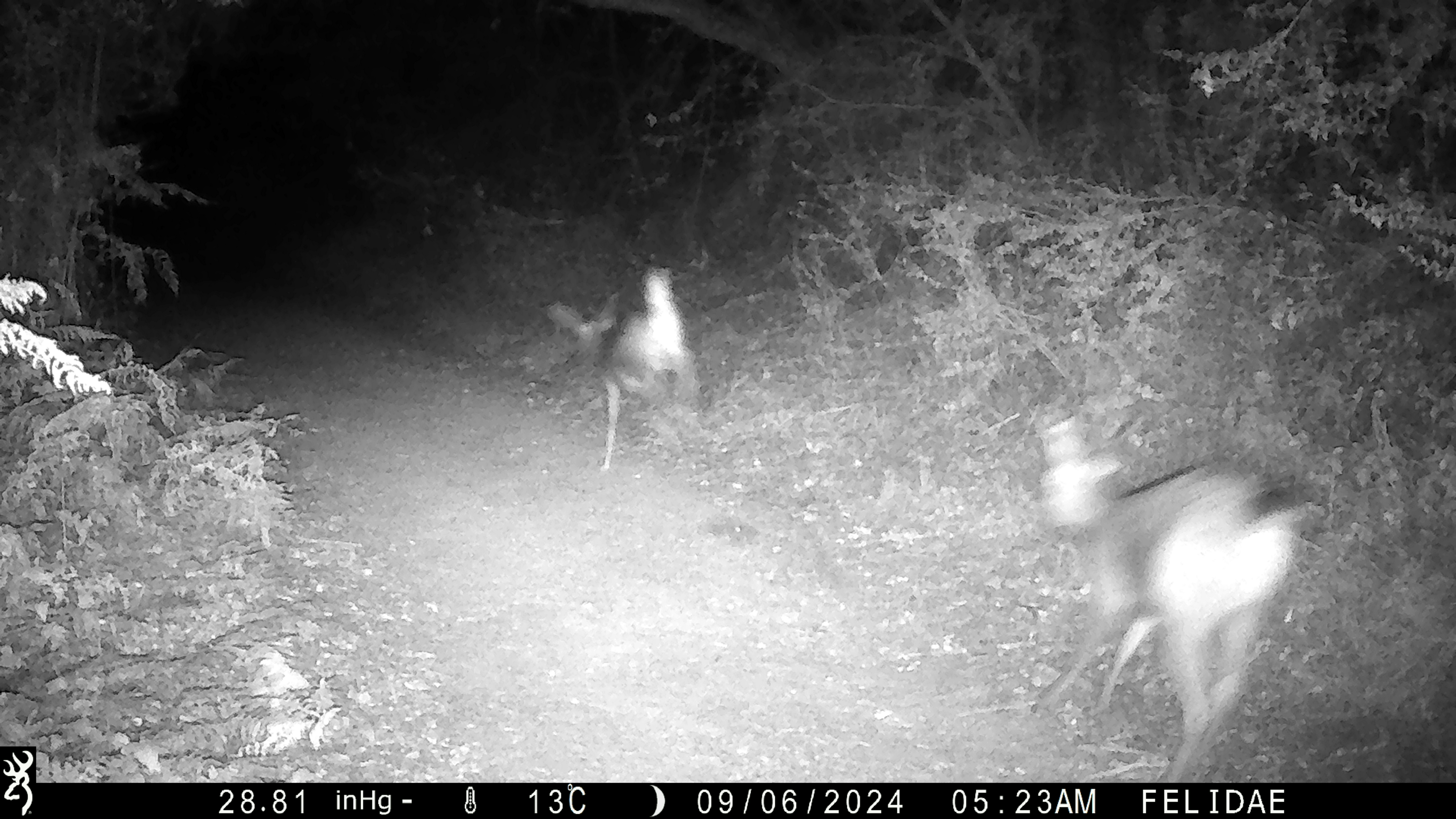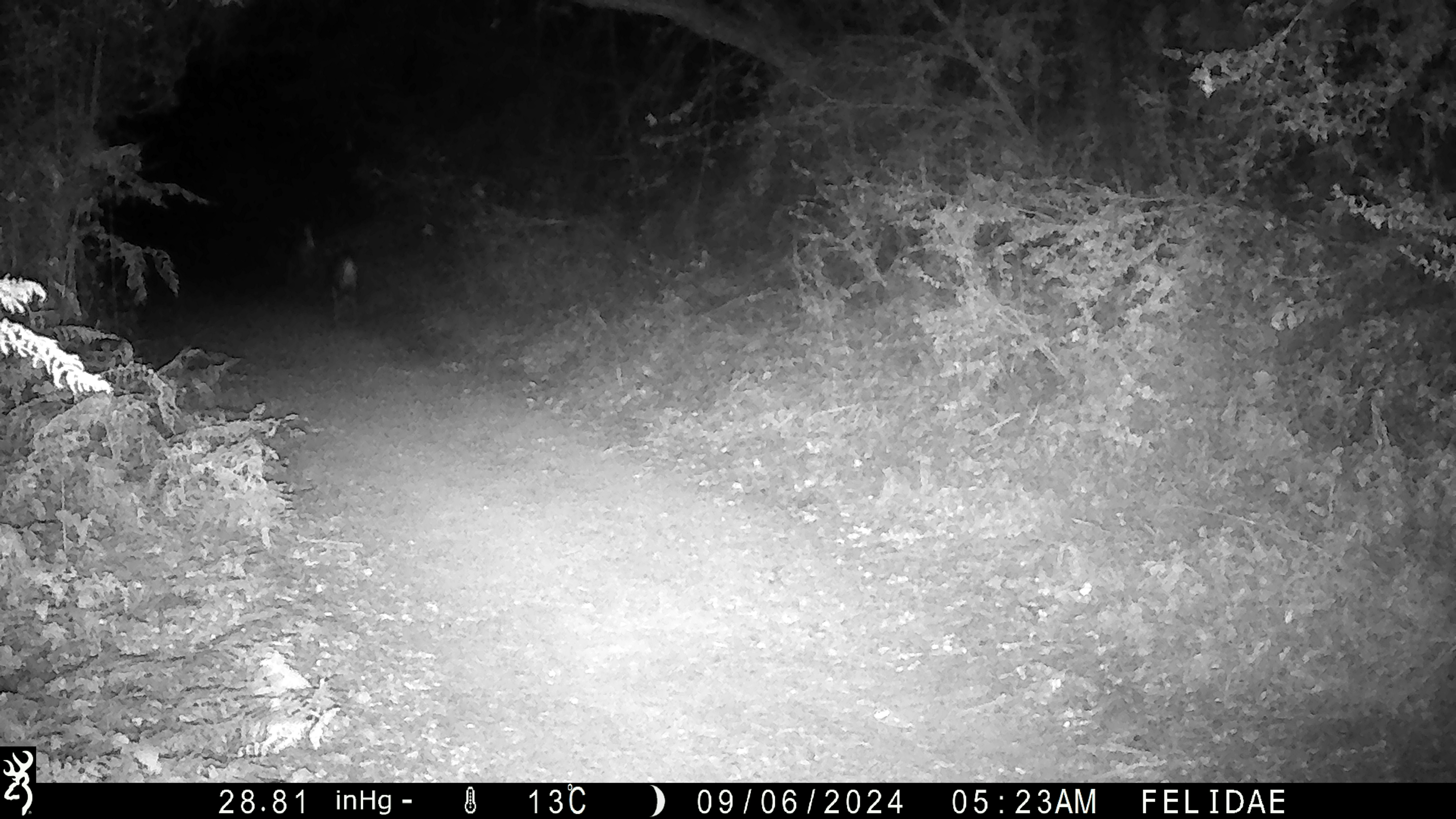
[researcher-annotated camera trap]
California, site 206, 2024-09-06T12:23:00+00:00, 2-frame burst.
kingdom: Animalia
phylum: Chordata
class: Mammalia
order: Artiodactyla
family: Cervidae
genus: Odocoileus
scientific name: Odocoileus hemionus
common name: mule deer